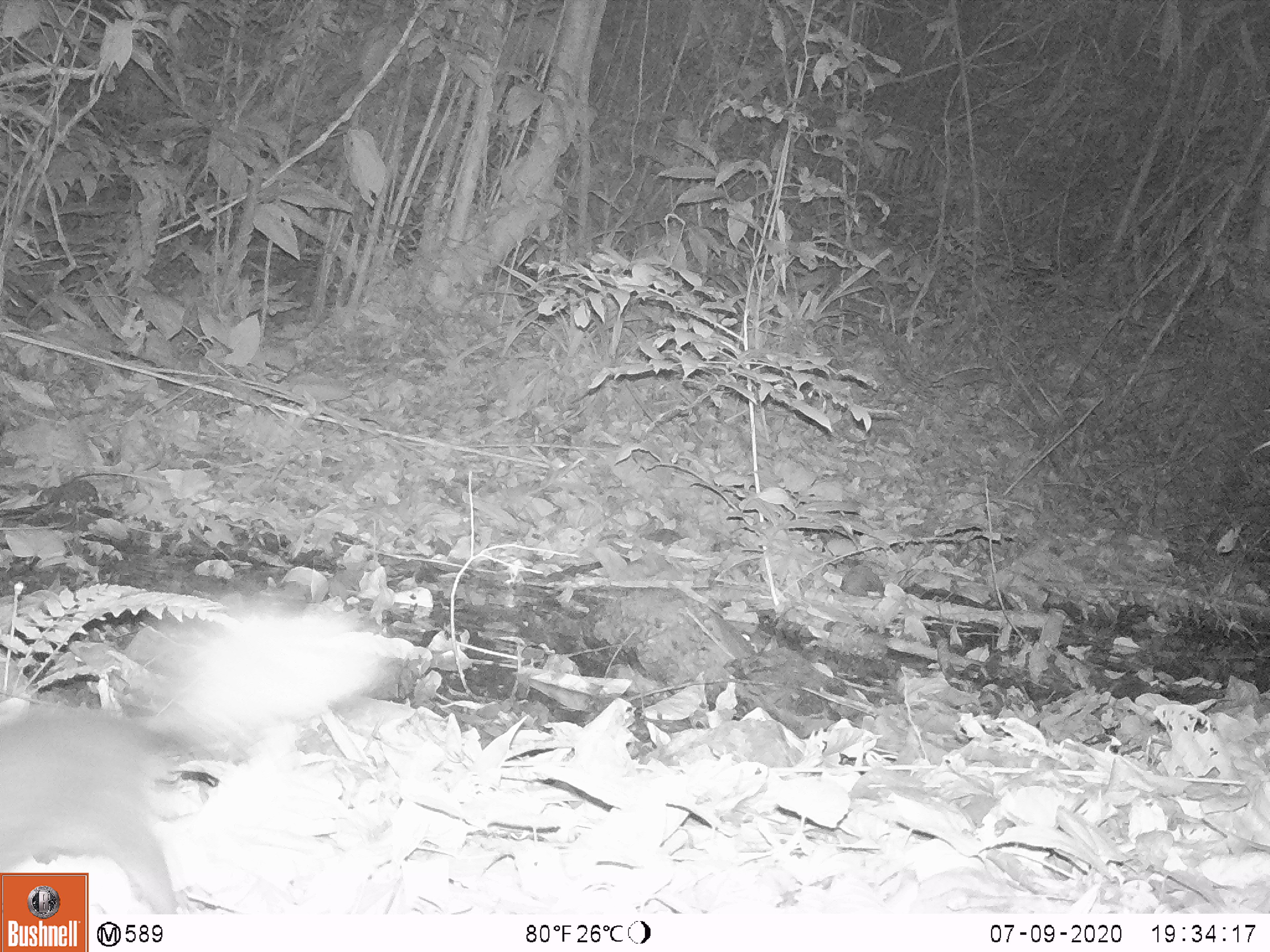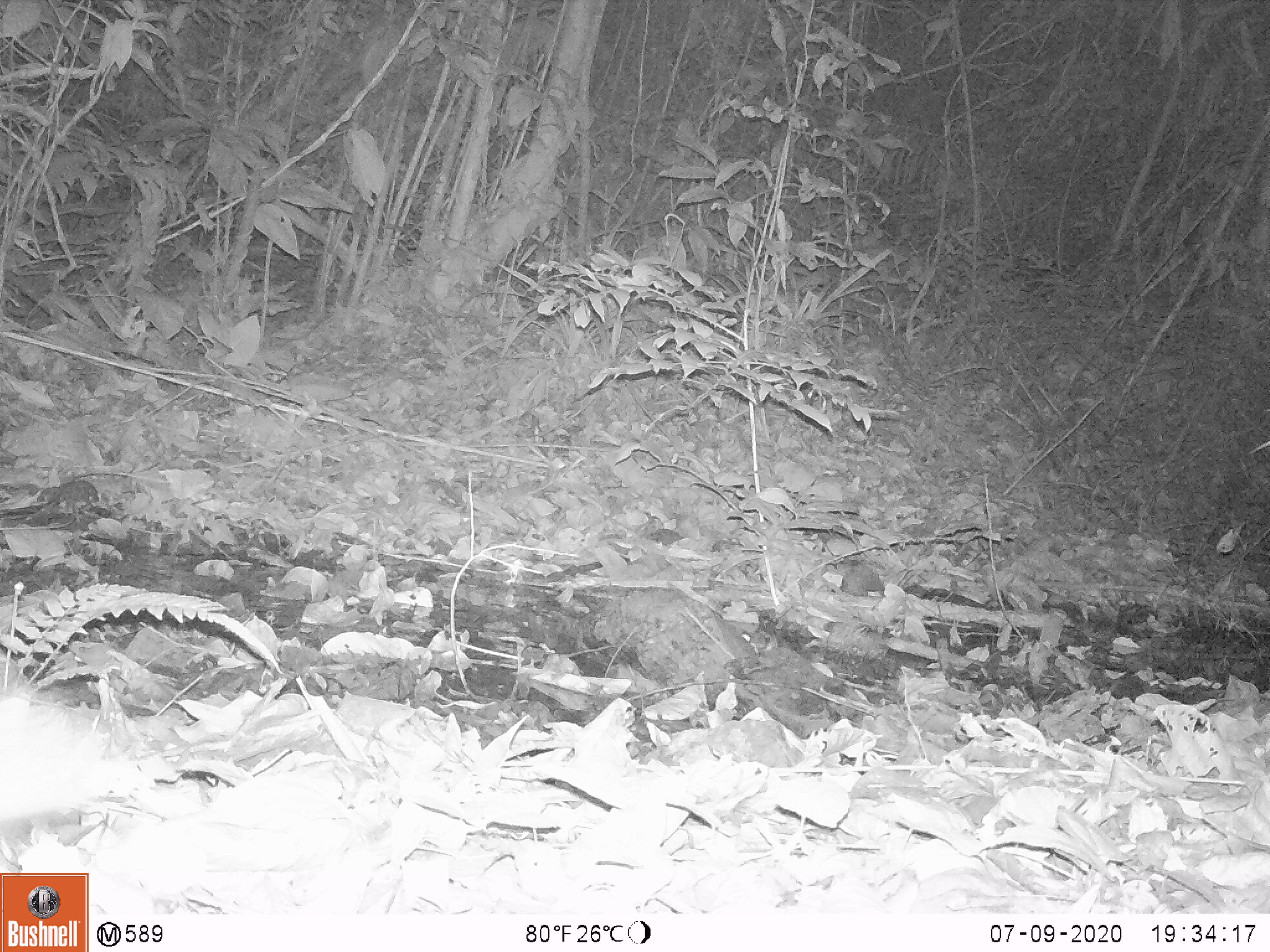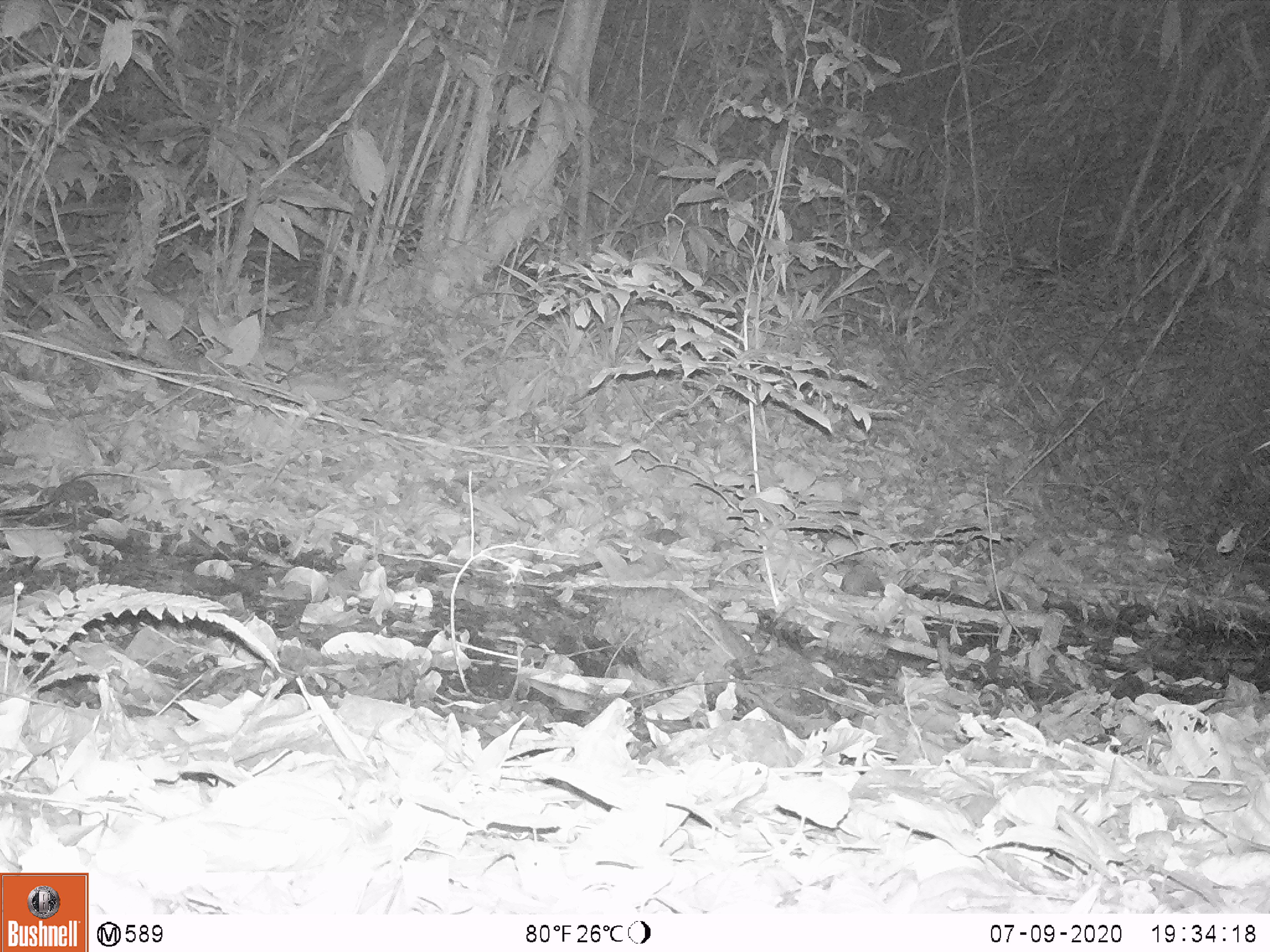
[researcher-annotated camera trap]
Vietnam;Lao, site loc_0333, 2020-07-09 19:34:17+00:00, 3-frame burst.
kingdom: Animalia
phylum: Chordata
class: Mammalia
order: Carnivora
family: Mustelidae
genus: Melogale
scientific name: Melogale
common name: ferret badger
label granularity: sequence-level